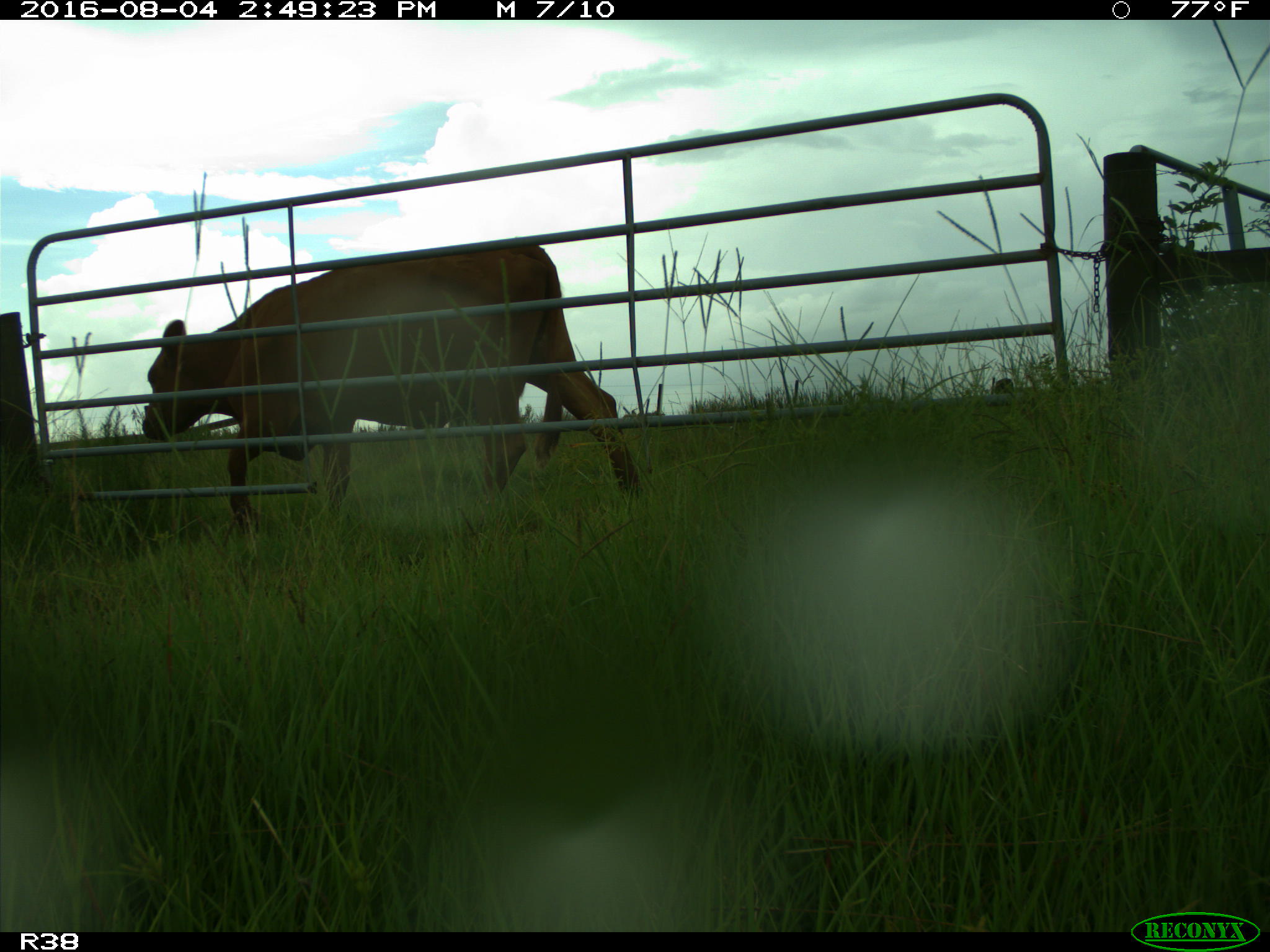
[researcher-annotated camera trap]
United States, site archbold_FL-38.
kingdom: Animalia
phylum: Chordata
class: Mammalia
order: Artiodactyla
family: Bovidae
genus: Bos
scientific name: Bos taurus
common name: domestic cow